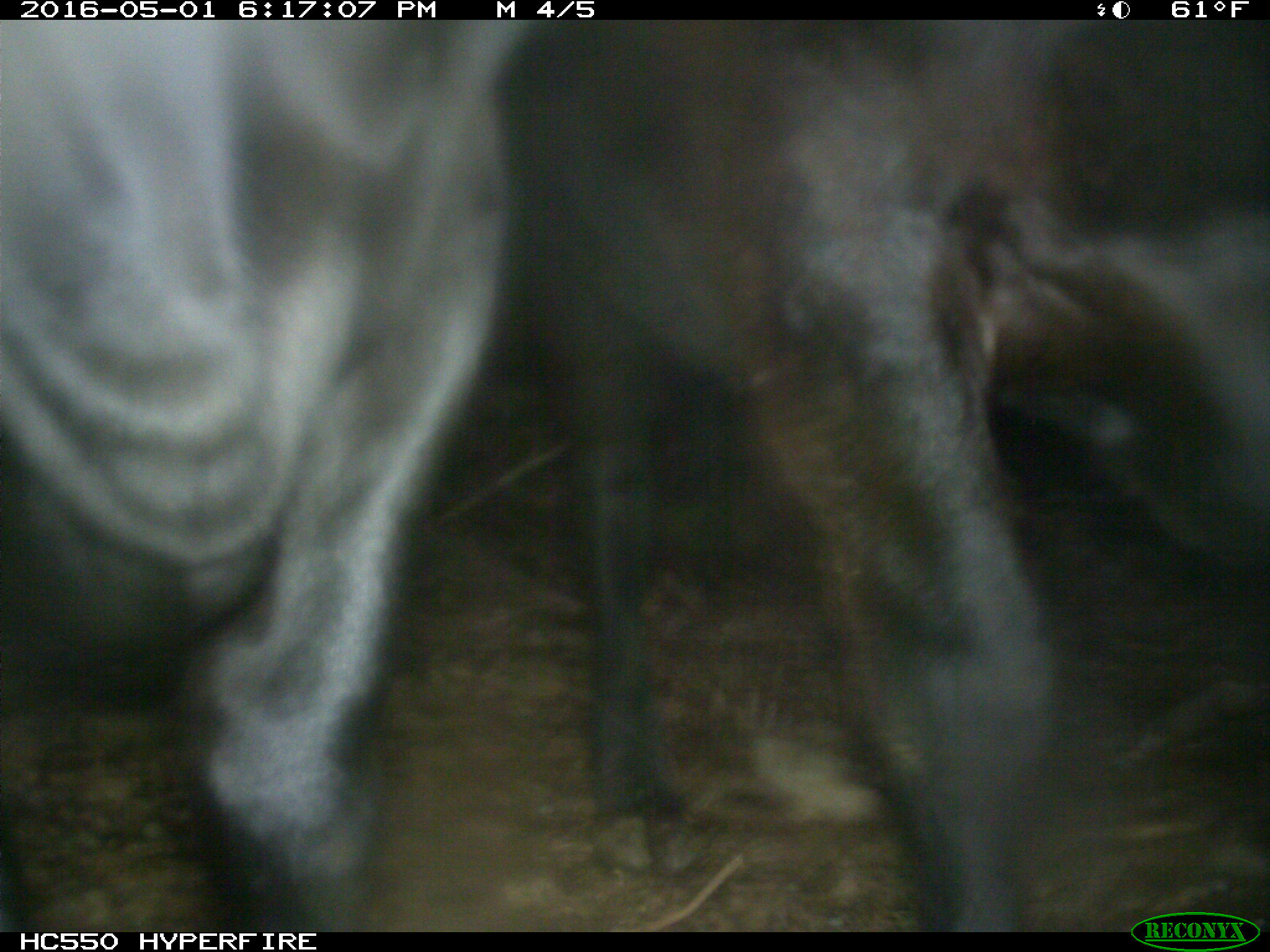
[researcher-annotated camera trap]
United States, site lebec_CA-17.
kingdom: Animalia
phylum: Chordata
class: Mammalia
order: Artiodactyla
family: Bovidae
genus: Bos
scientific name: Bos taurus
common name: domestic cow